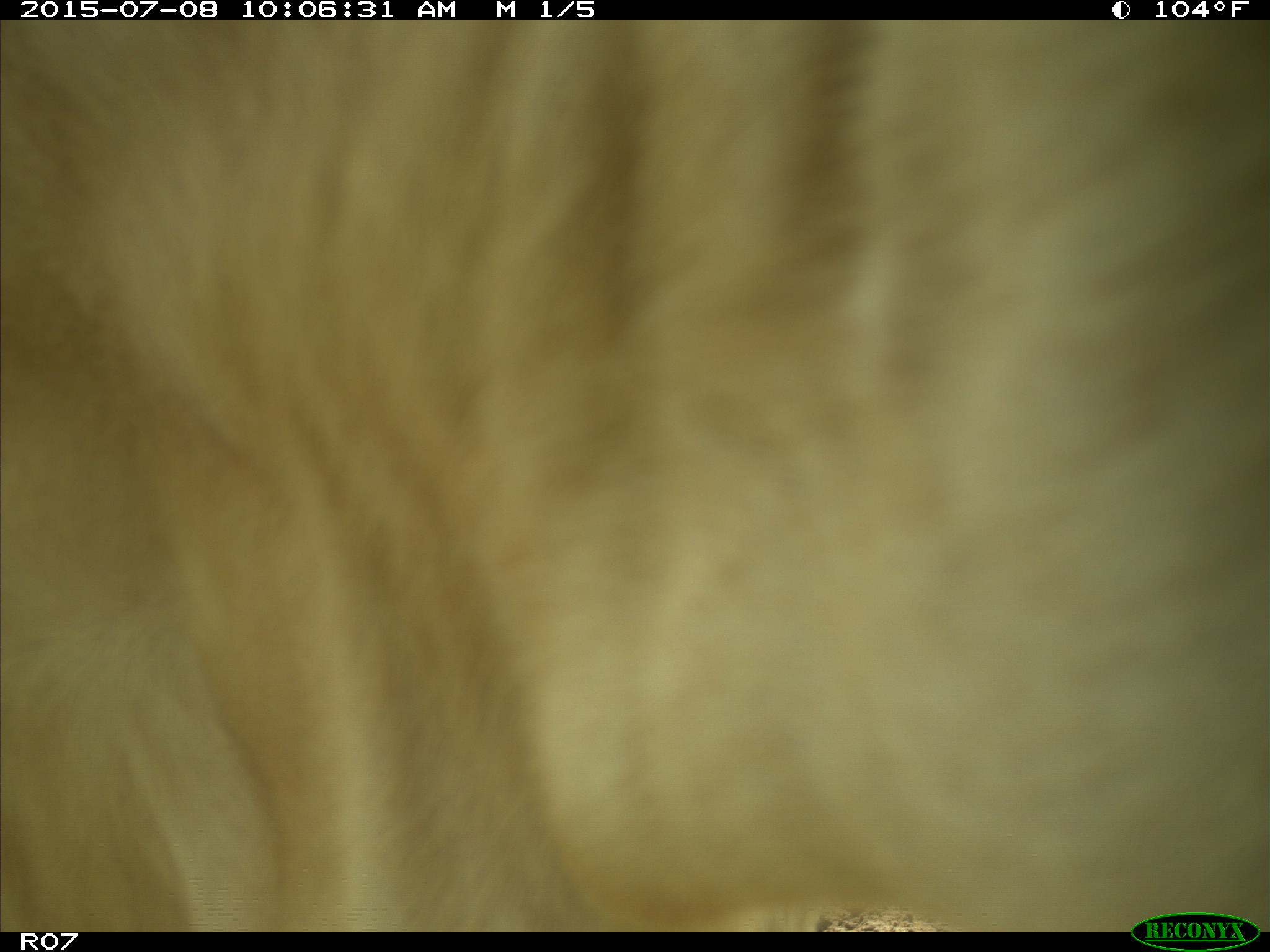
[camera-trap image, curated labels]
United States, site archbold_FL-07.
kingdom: Animalia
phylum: Chordata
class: Mammalia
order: Artiodactyla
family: Bovidae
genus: Bos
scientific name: Bos taurus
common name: domestic cow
Bos taurus (domestic cow).